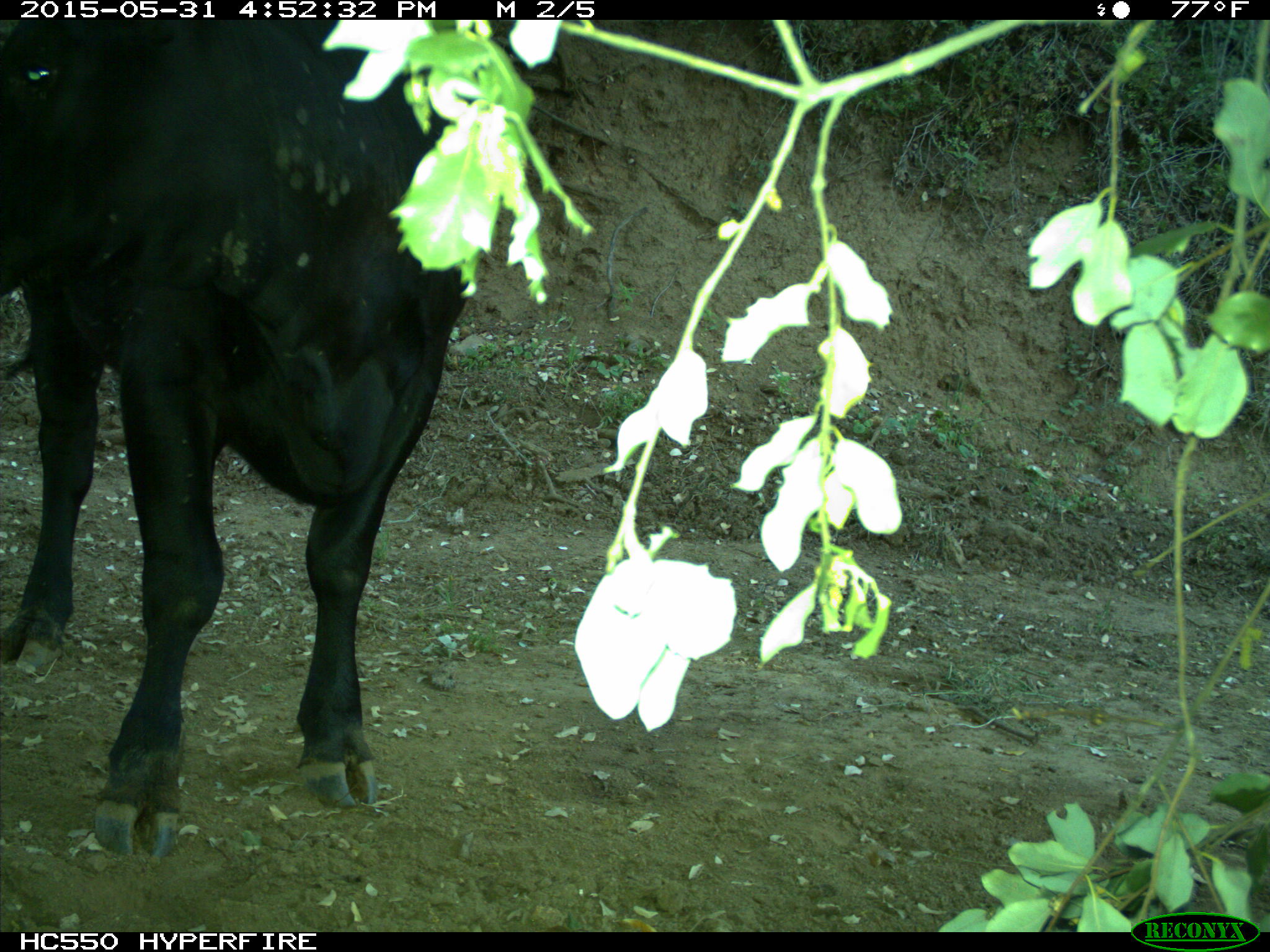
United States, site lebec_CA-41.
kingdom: Animalia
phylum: Chordata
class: Mammalia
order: Artiodactyla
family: Bovidae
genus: Bos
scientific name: Bos taurus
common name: domestic cow